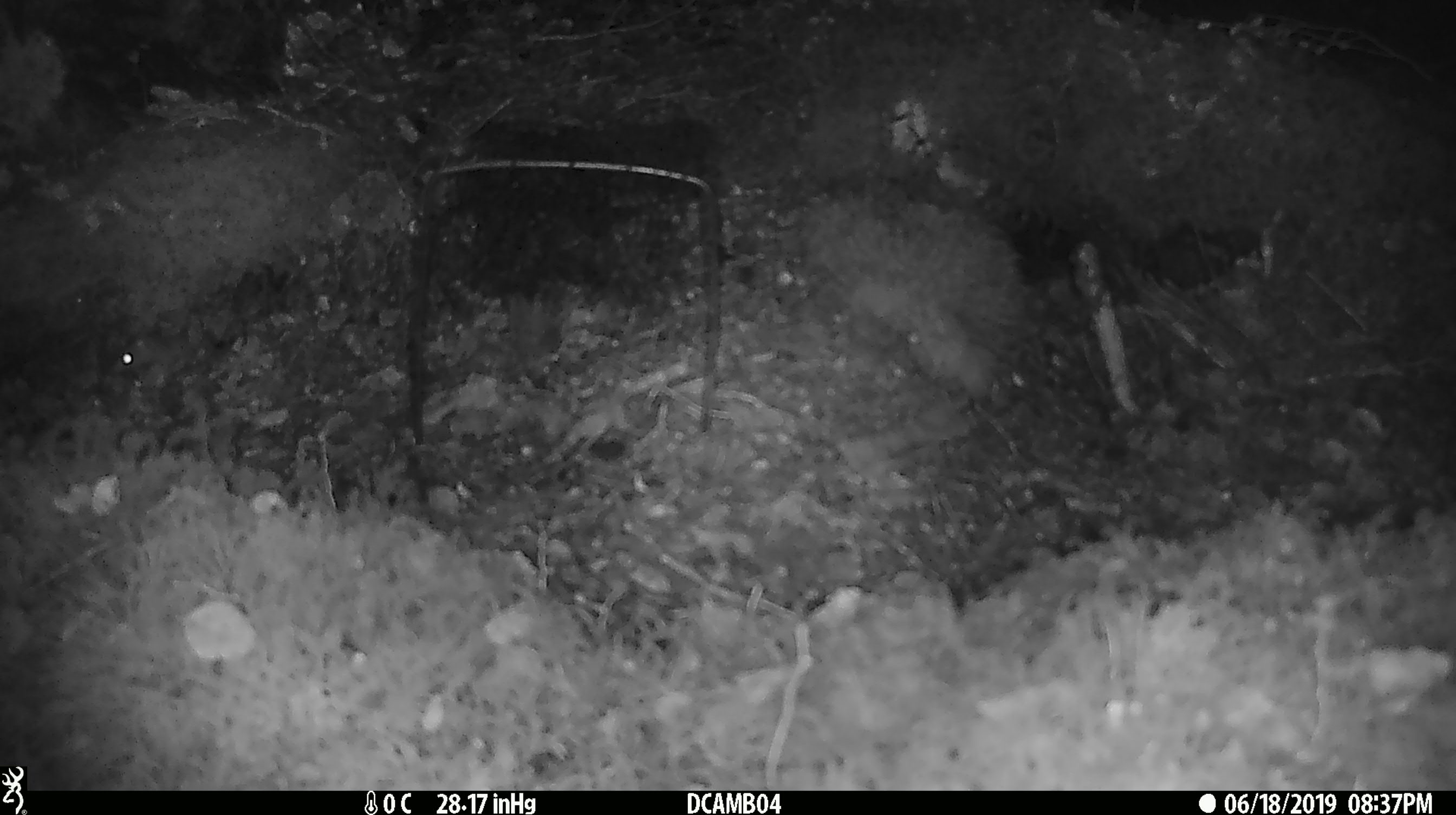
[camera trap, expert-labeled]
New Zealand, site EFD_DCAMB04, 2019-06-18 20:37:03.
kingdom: Animalia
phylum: Chordata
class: Mammalia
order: Rodentia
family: Muridae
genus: Mus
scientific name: Mus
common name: mouse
Mouse (Mus).